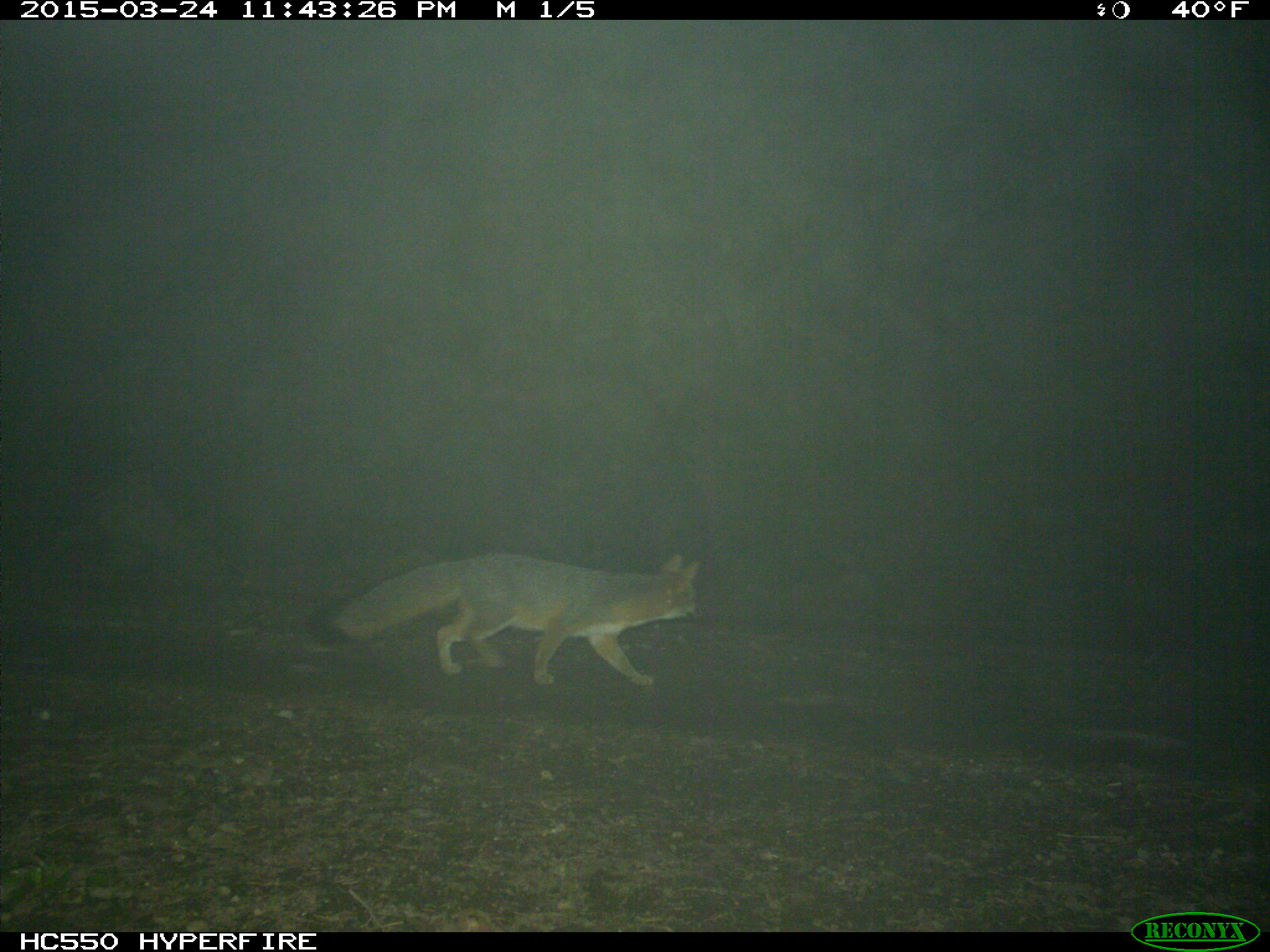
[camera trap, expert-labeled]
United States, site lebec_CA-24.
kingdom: Animalia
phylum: Chordata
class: Mammalia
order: Carnivora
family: Canidae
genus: Urocyon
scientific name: Urocyon cinereoargenteus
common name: gray fox